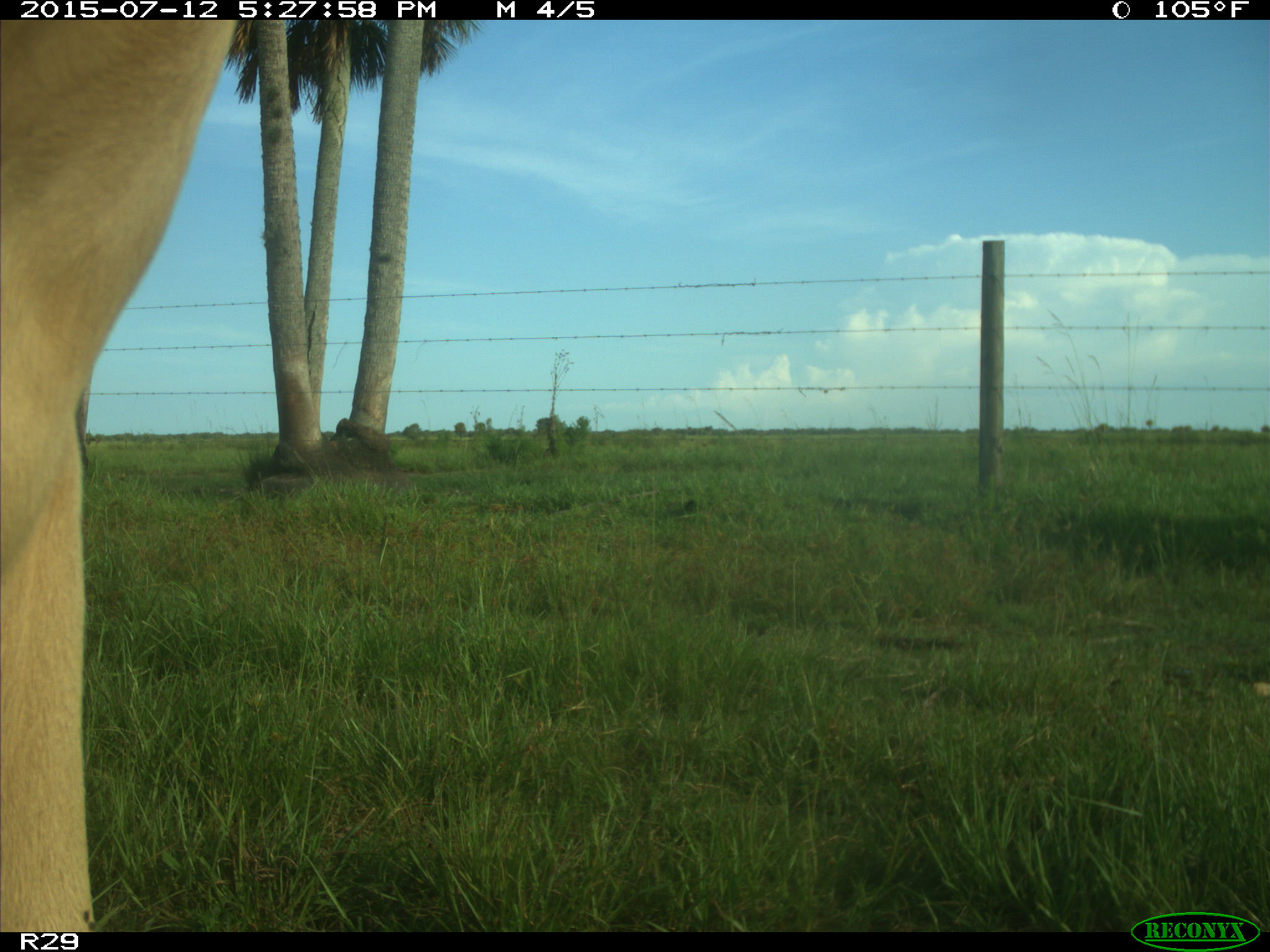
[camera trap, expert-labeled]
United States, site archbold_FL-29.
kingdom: Animalia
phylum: Chordata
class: Mammalia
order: Artiodactyla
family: Bovidae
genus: Bos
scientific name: Bos taurus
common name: domestic cow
Bos taurus (domestic cow).